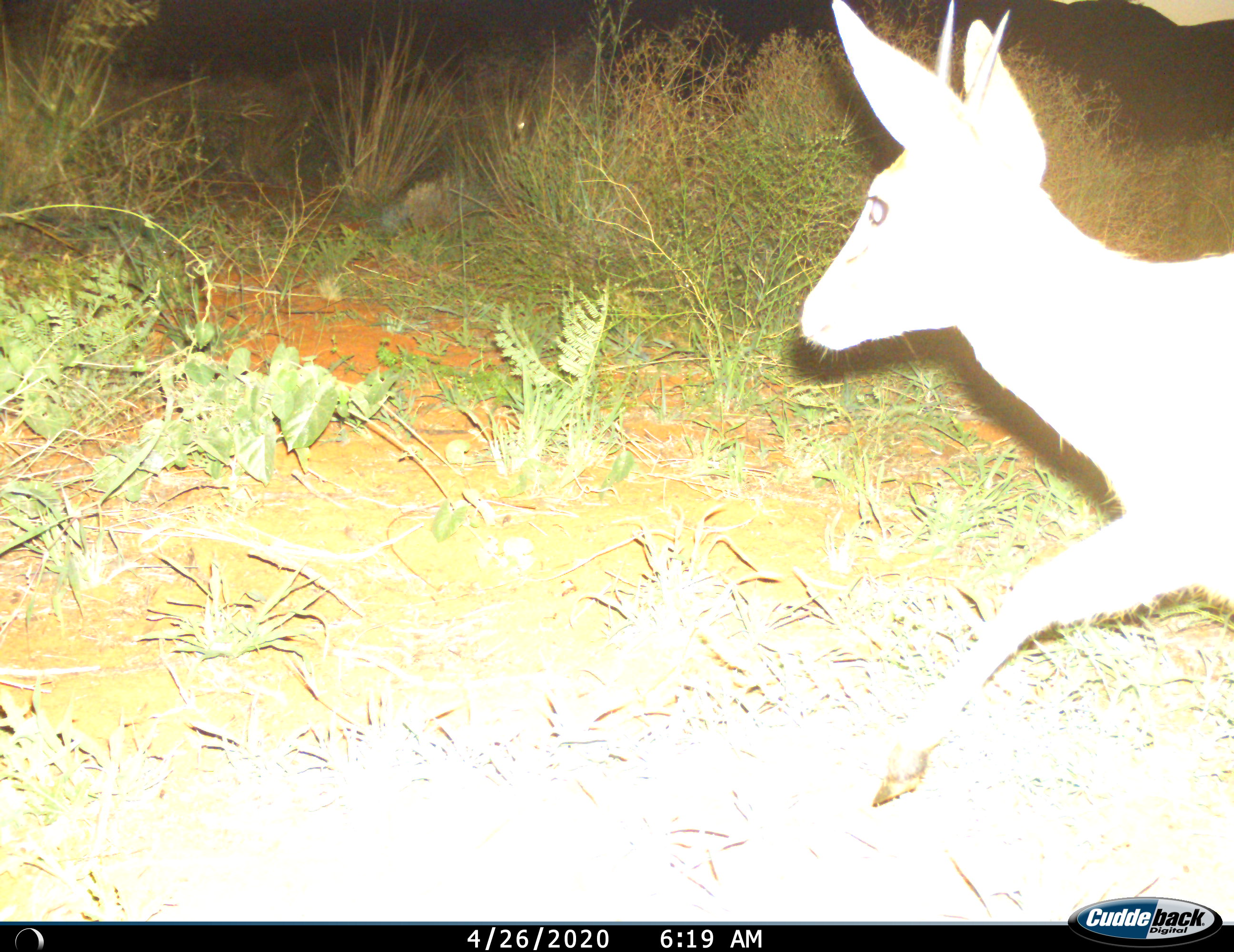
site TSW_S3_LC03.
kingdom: Animalia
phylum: Chordata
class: Mammalia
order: Artiodactyla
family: Bovidae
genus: Sylvicapra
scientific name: Sylvicapra grimmia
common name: common duiker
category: duikercommongrey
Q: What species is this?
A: Duikercommongrey (common duiker) (Sylvicapra grimmia).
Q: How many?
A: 1.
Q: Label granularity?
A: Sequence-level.